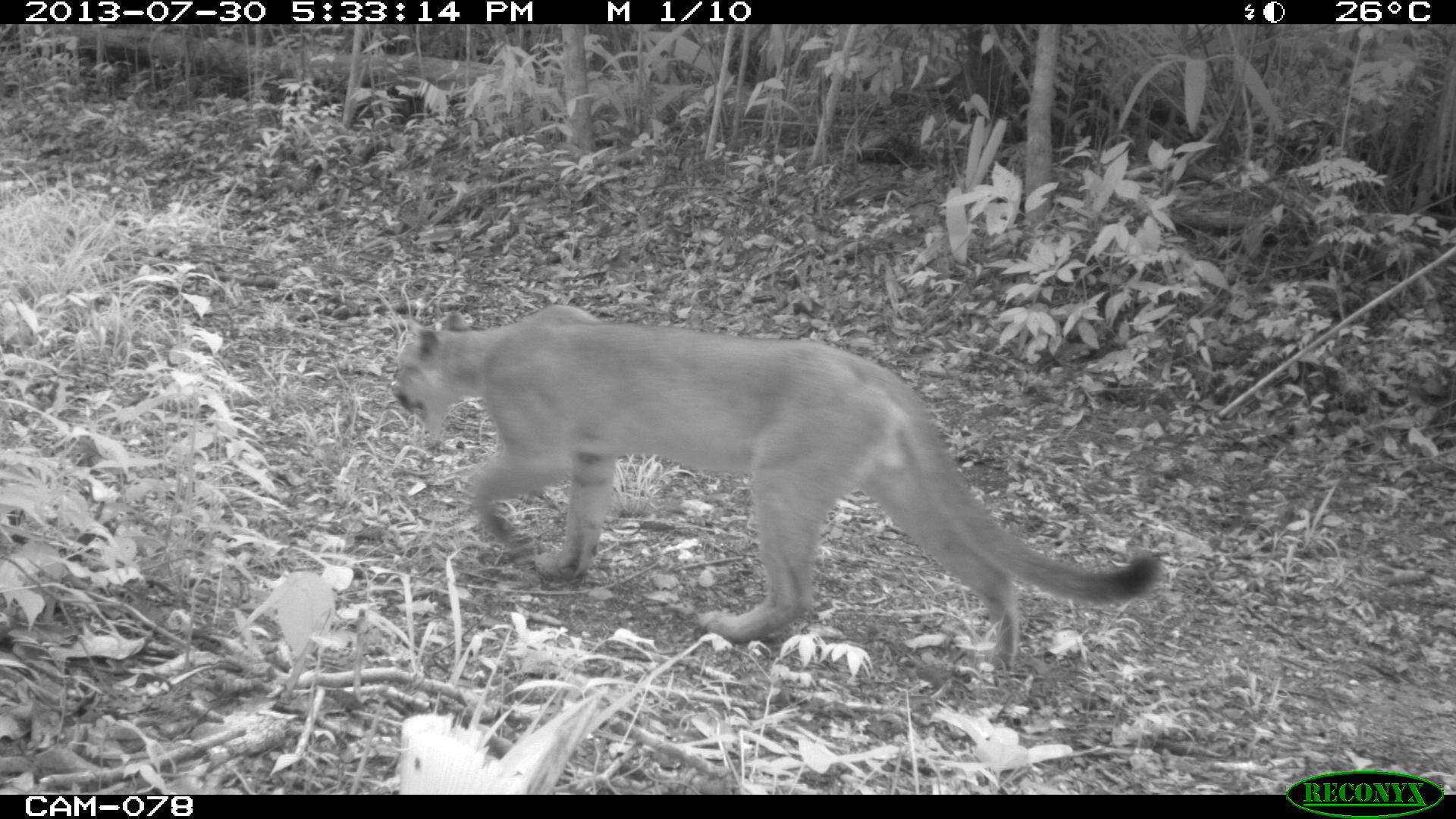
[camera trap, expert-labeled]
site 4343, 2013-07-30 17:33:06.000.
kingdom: Animalia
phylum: Chordata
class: Mammalia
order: Carnivora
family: Felidae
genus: Puma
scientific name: Puma concolor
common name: mountain lion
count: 1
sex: male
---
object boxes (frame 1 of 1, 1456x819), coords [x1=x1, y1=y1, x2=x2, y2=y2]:
puma concolor: [x1=391, y1=304, x2=1156, y2=670]